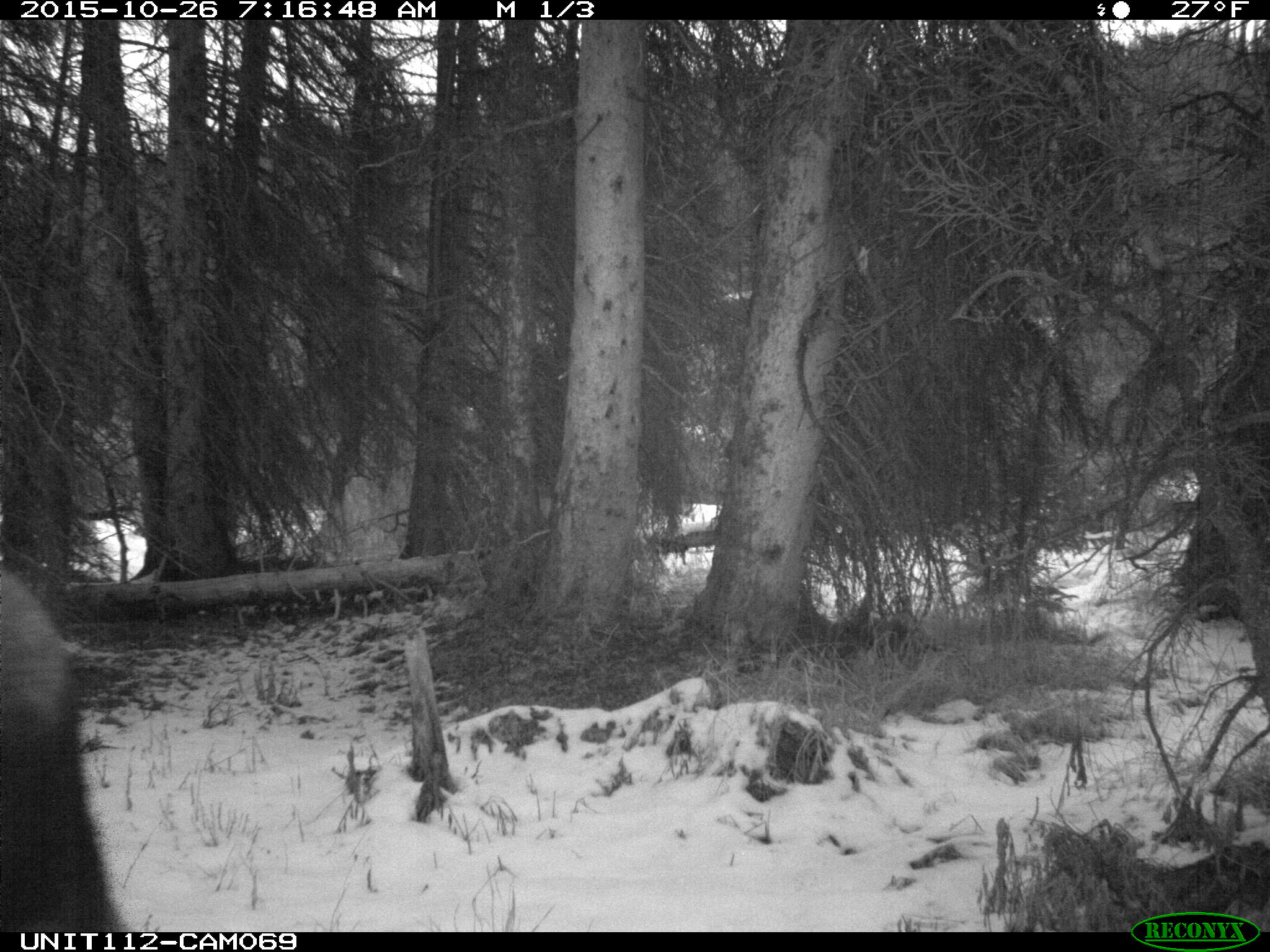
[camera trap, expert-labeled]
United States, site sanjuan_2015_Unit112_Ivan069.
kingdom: Animalia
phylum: Chordata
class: Mammalia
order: Artiodactyla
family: Cervidae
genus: Alces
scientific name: Alces alces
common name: moose